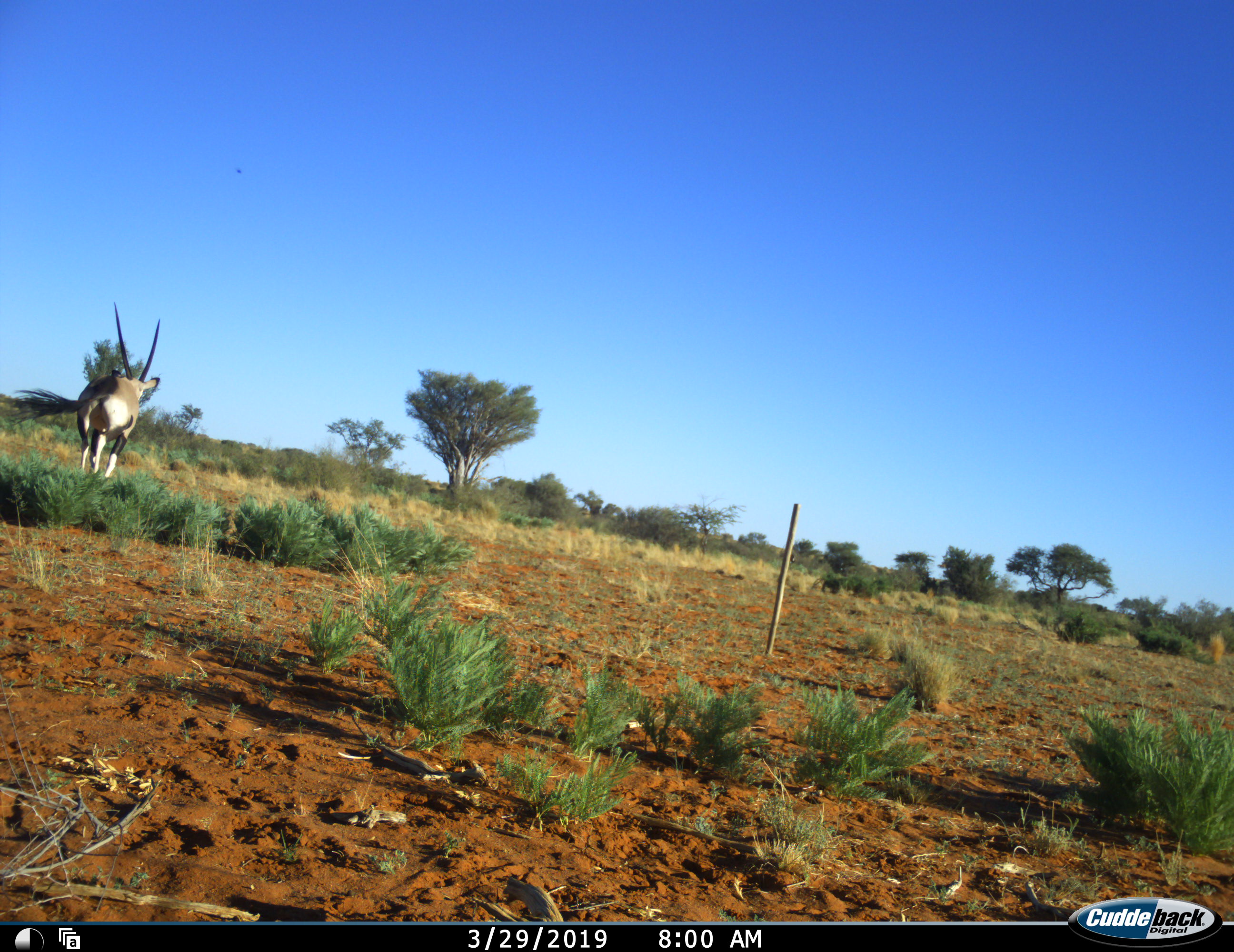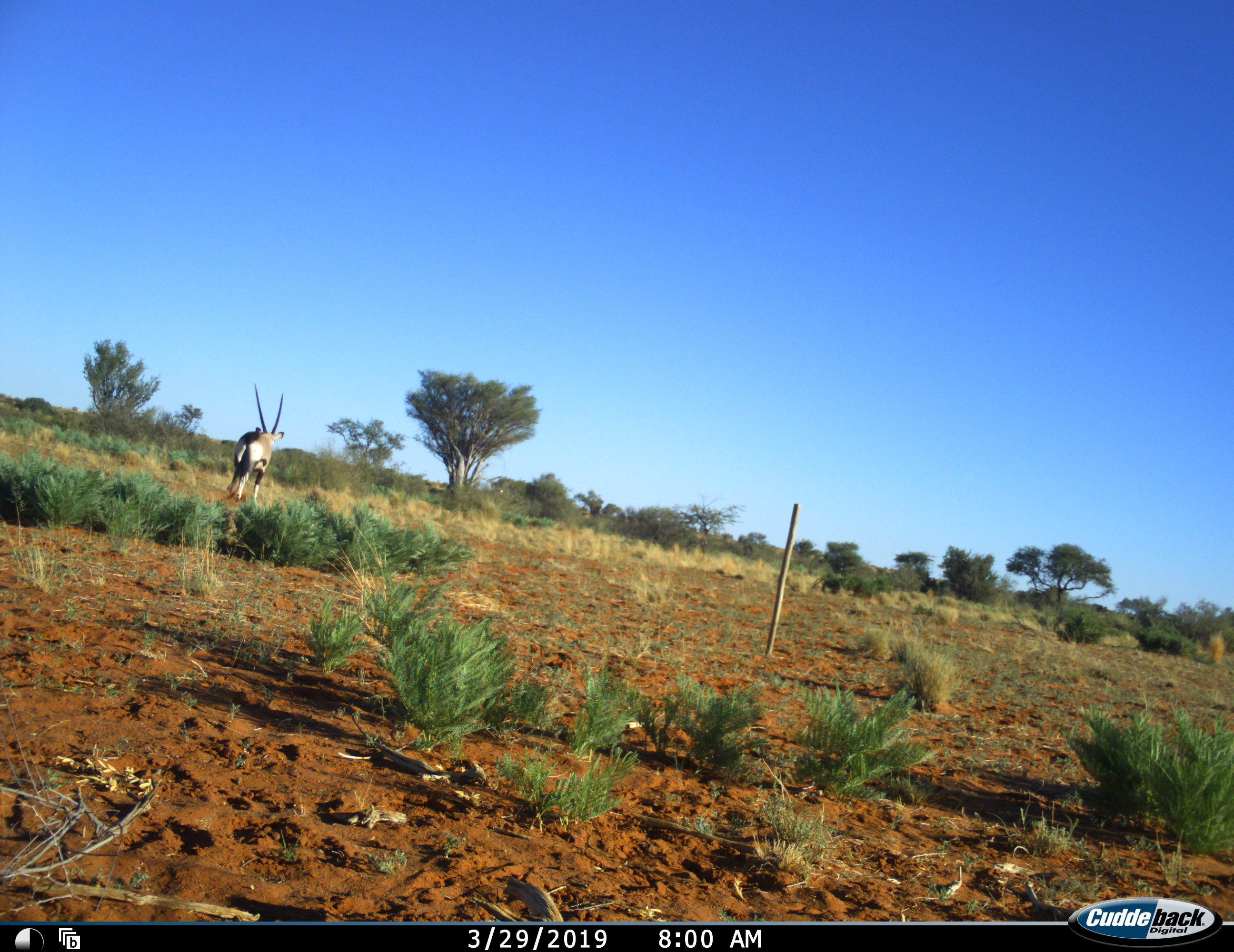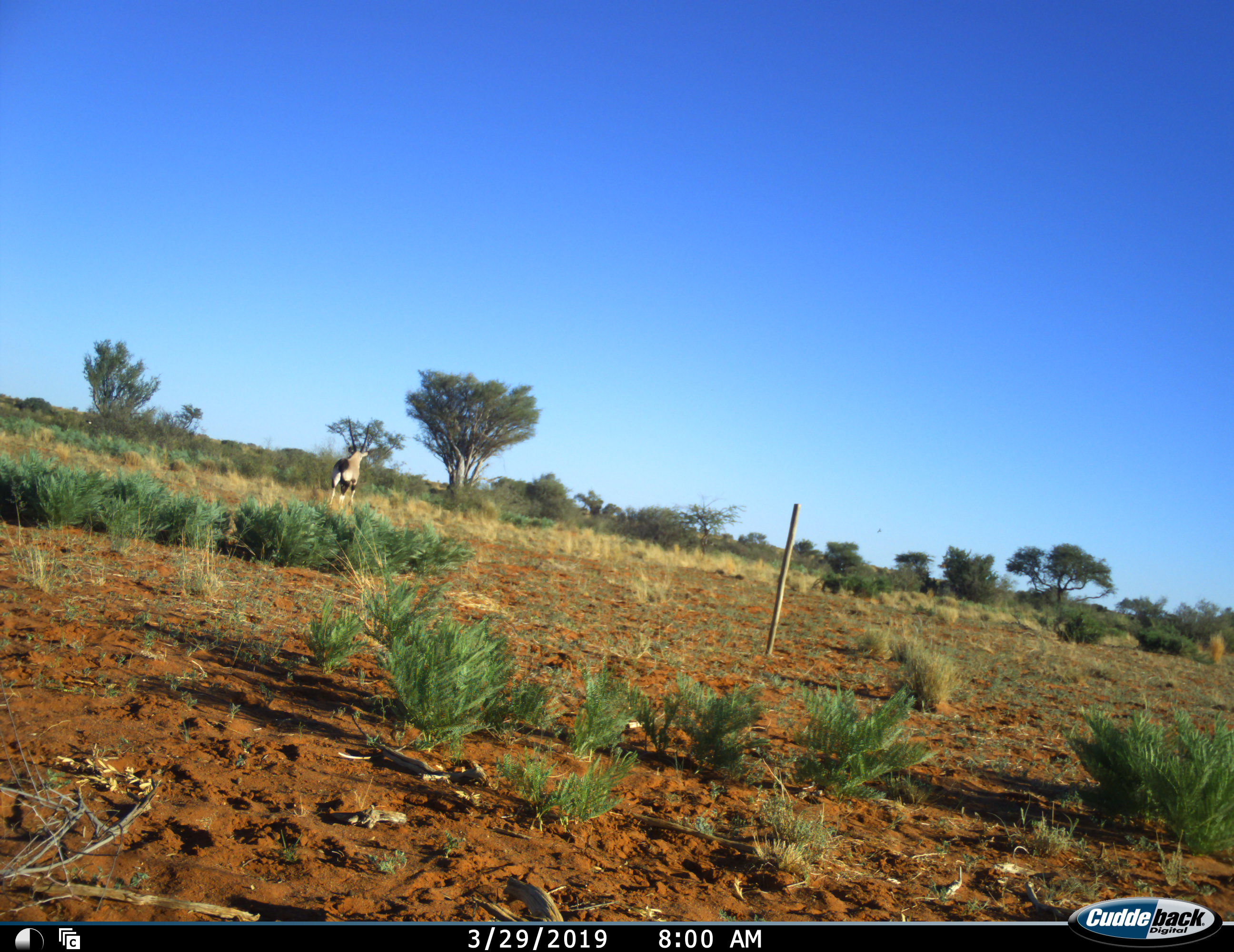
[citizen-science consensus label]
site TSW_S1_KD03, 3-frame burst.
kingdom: Animalia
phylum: Chordata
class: Mammalia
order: Artiodactyla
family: Bovidae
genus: Oryx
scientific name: Oryx gazella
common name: gemsbok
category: oryx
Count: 1.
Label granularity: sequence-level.